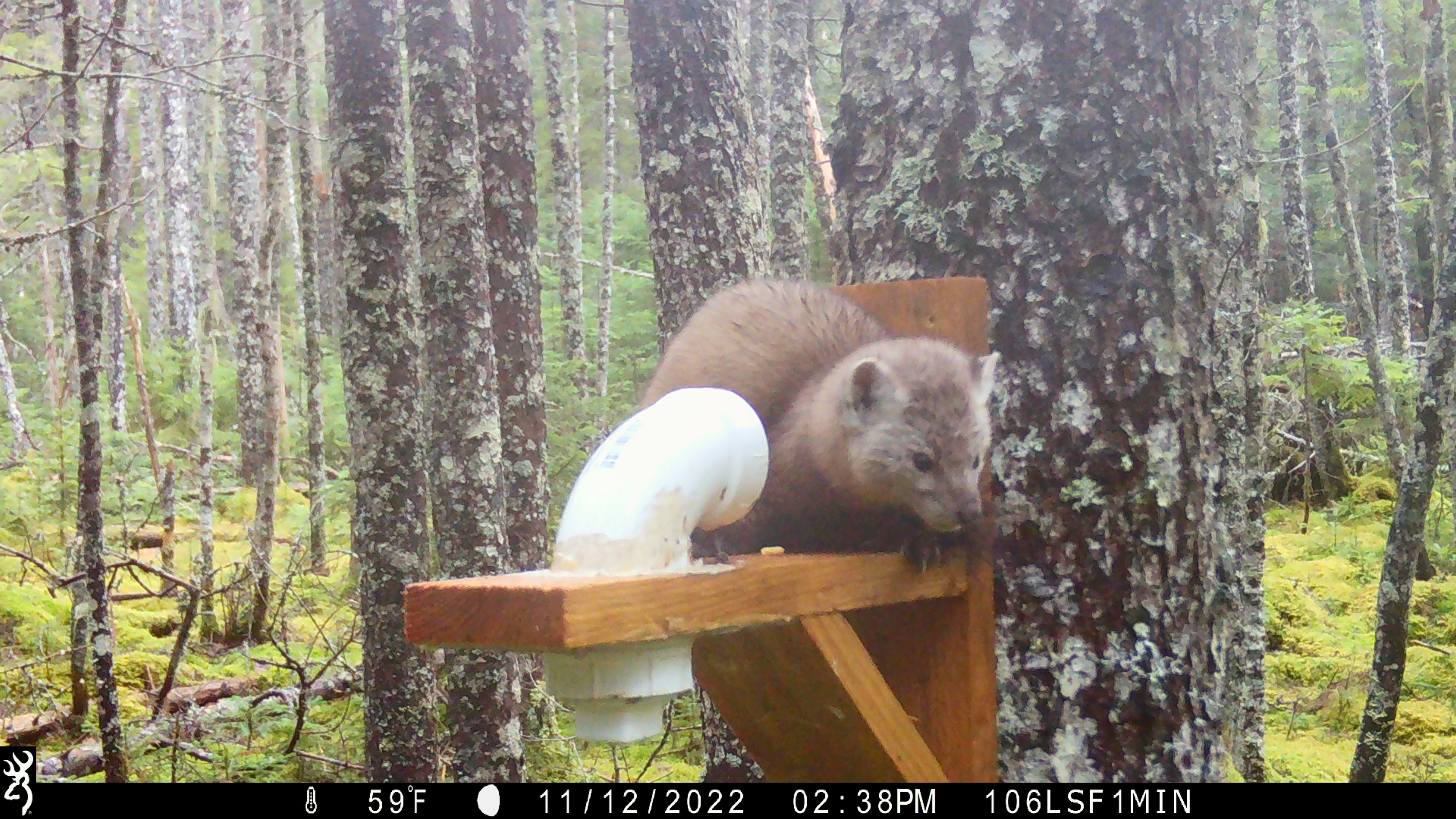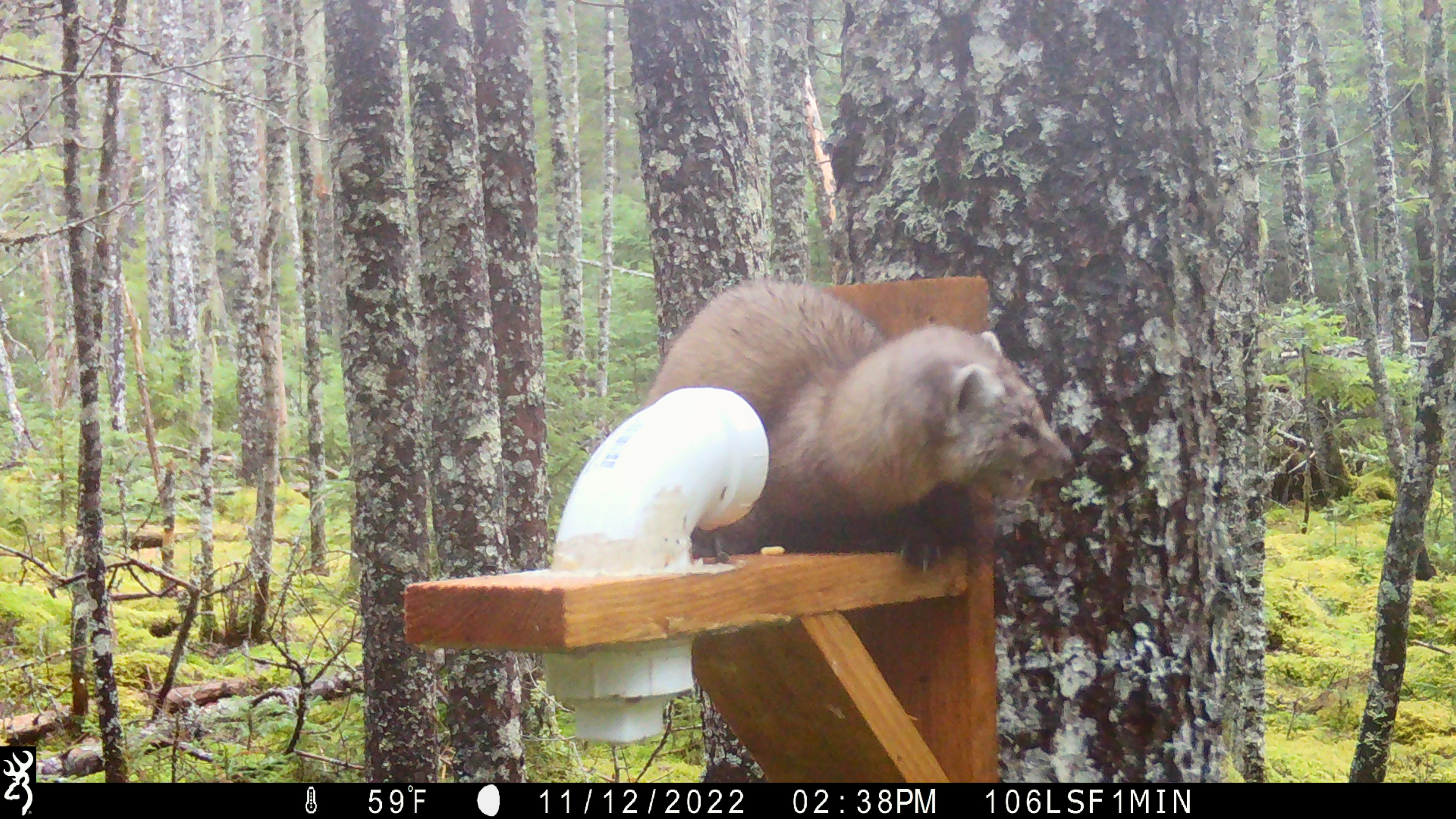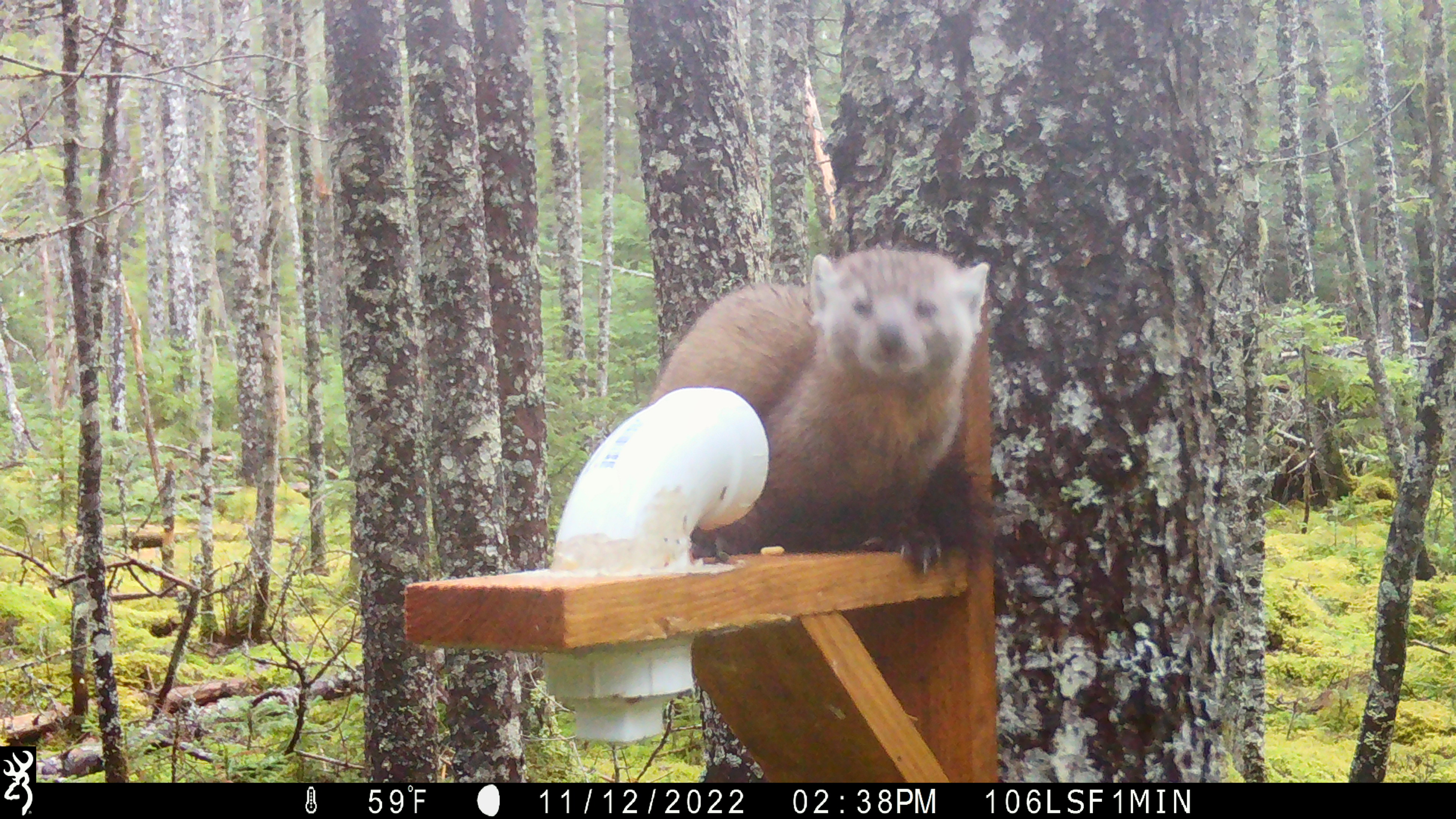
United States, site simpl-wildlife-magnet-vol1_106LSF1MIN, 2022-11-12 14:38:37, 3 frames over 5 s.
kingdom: Animalia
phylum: Chordata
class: Mammalia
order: Carnivora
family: Mustelidae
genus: Martes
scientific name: Martes americana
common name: american marten